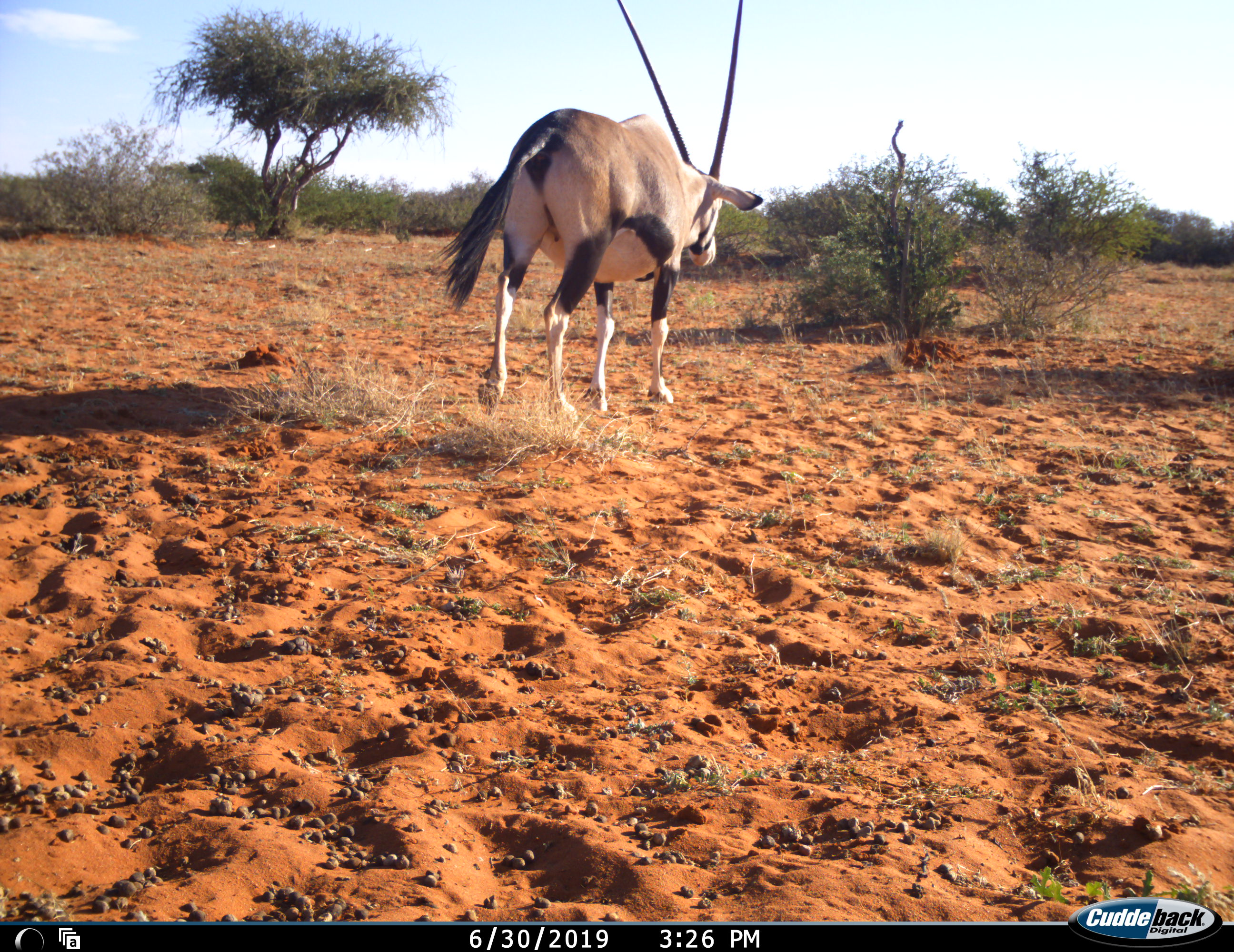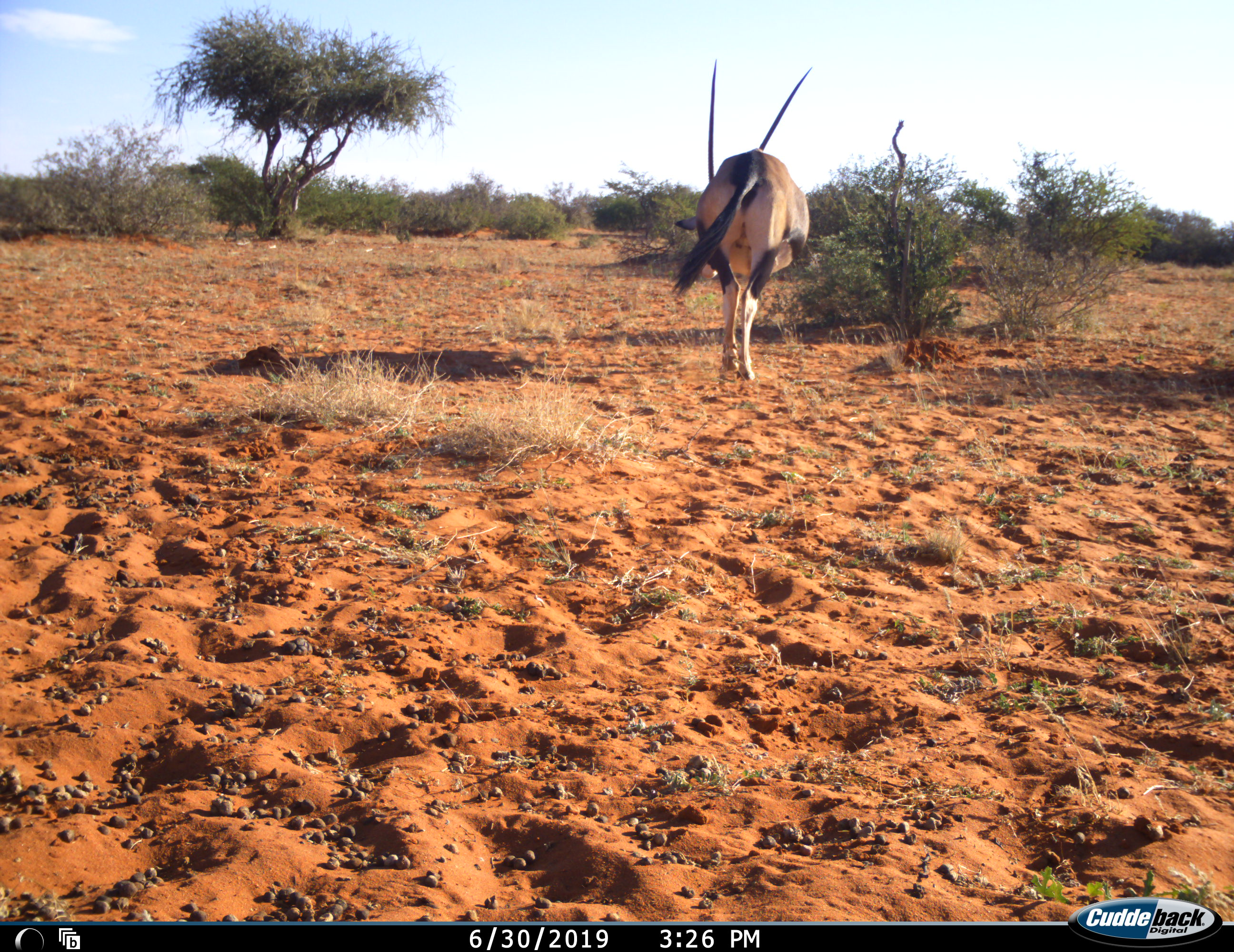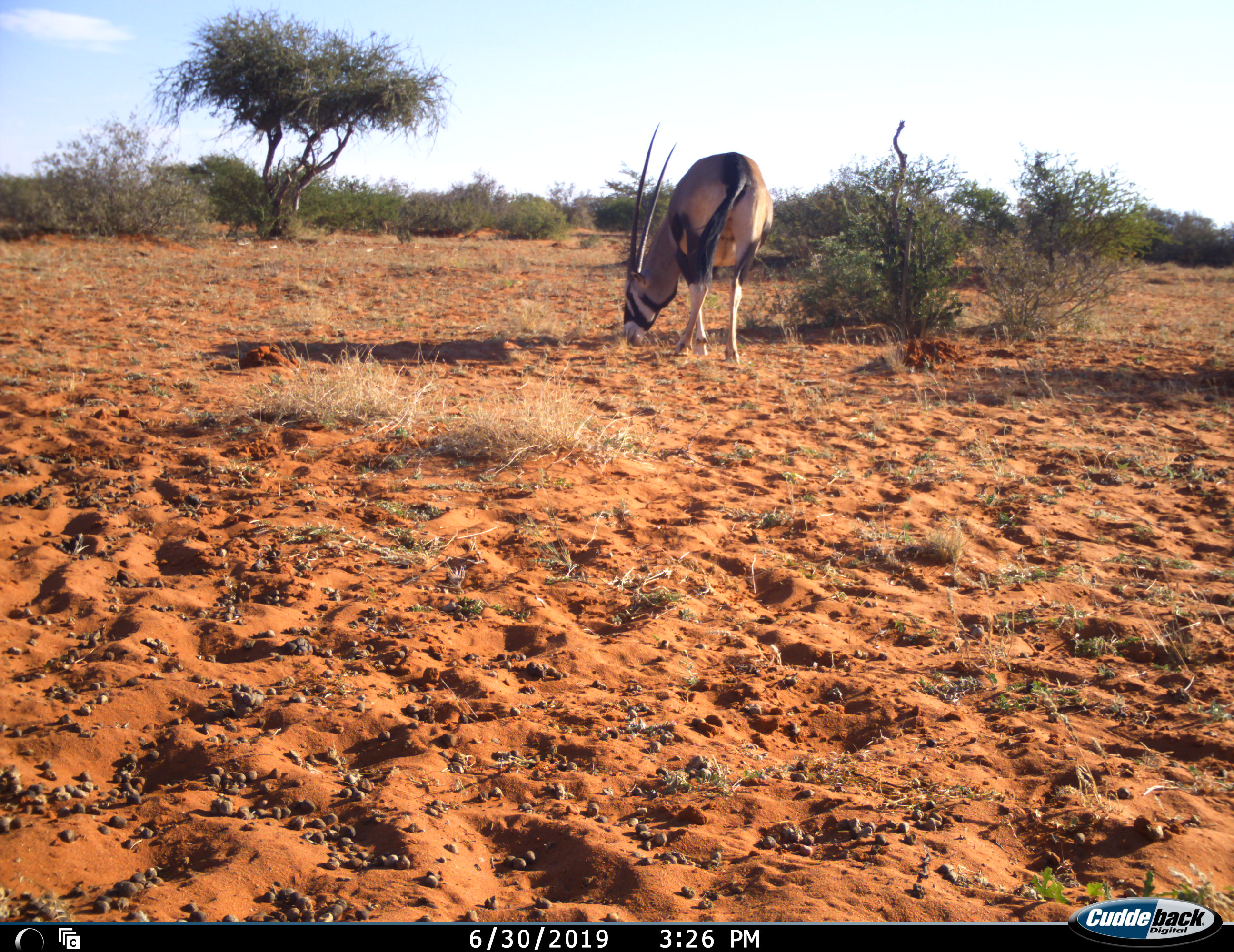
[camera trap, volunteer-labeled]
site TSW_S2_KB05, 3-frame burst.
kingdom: Animalia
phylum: Chordata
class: Mammalia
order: Artiodactyla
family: Bovidae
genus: Oryx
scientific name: Oryx gazella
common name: gemsbok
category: oryx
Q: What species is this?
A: Oryx (gemsbok) (Oryx gazella).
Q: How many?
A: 1.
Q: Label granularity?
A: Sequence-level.